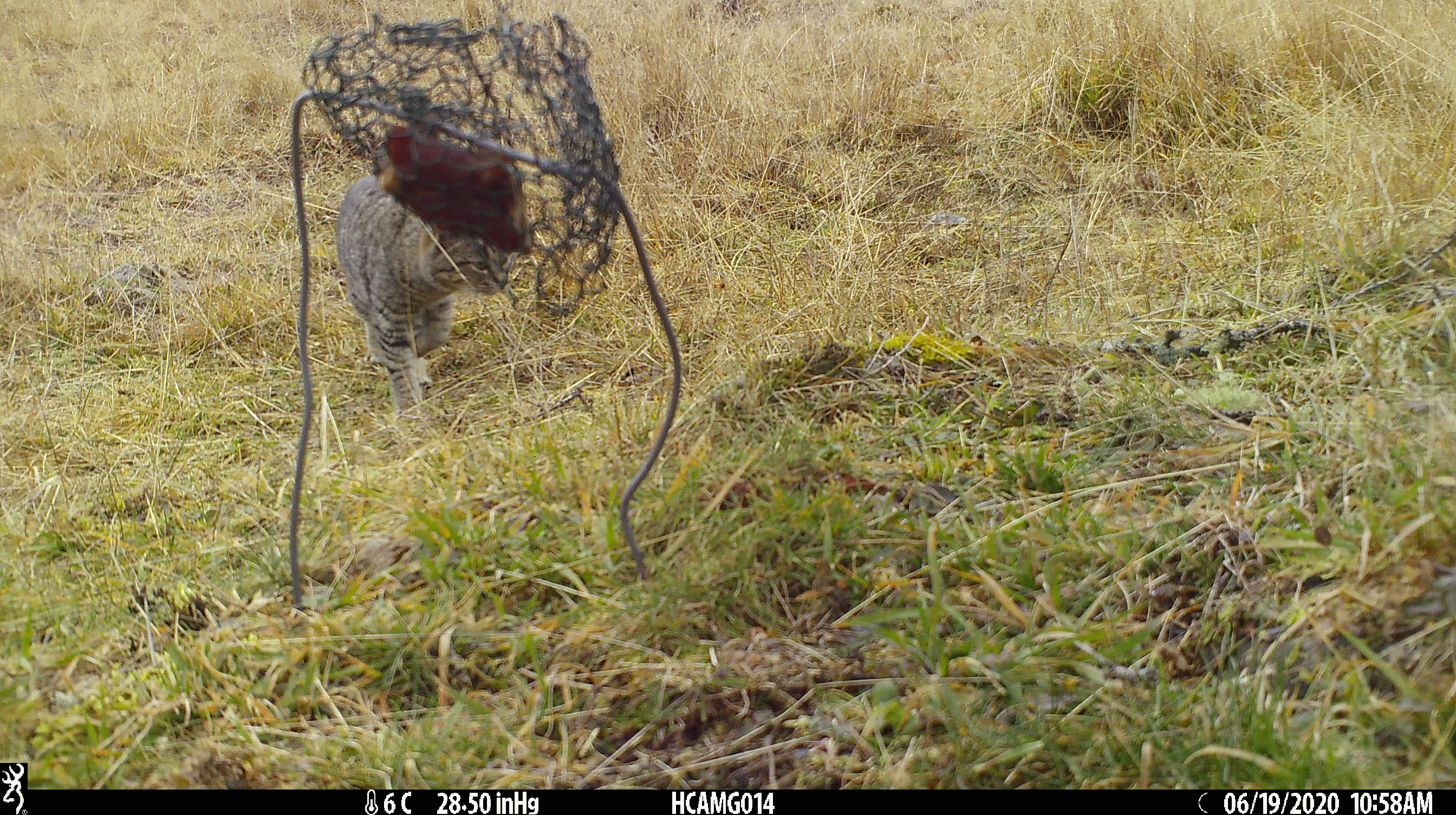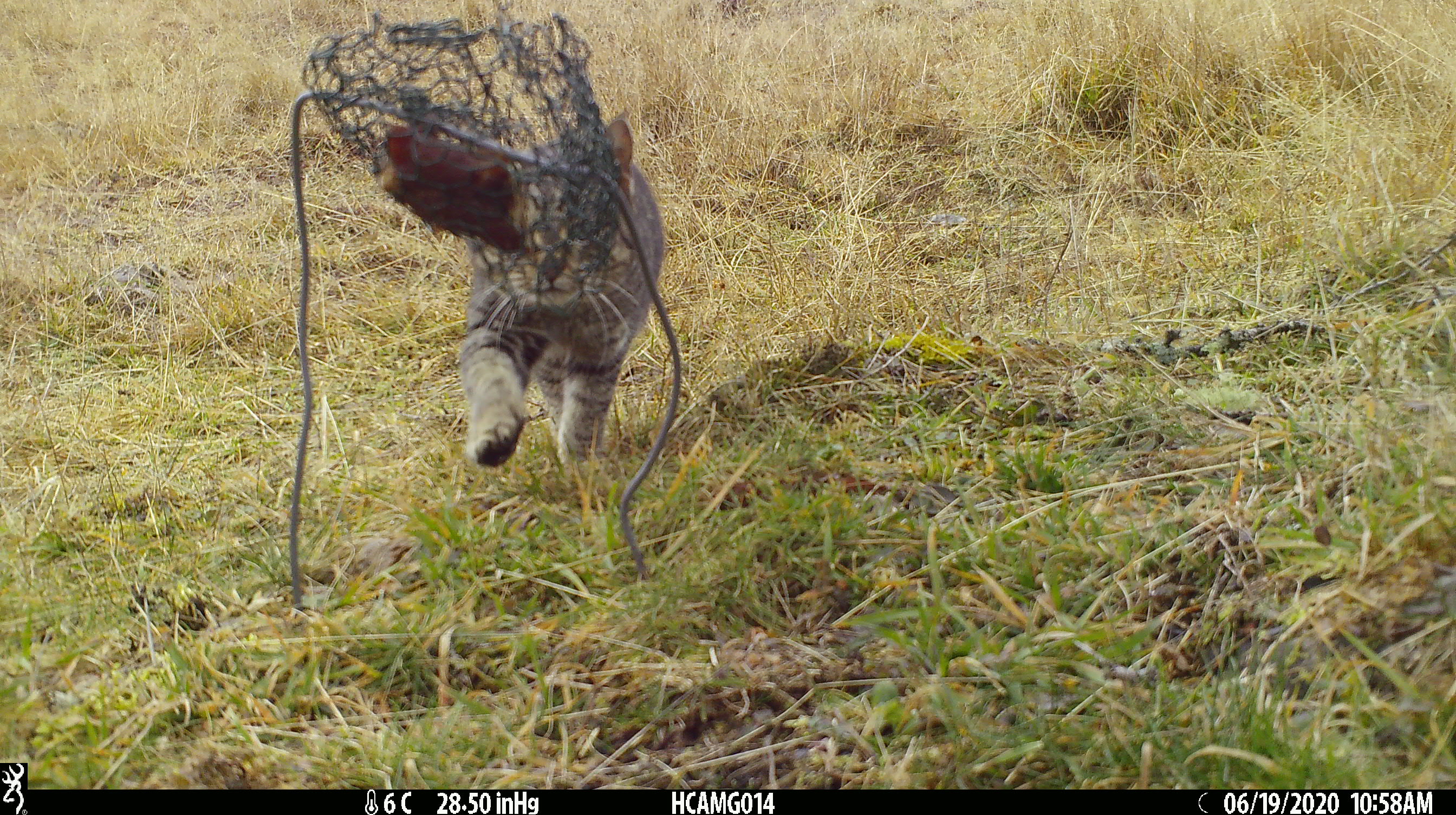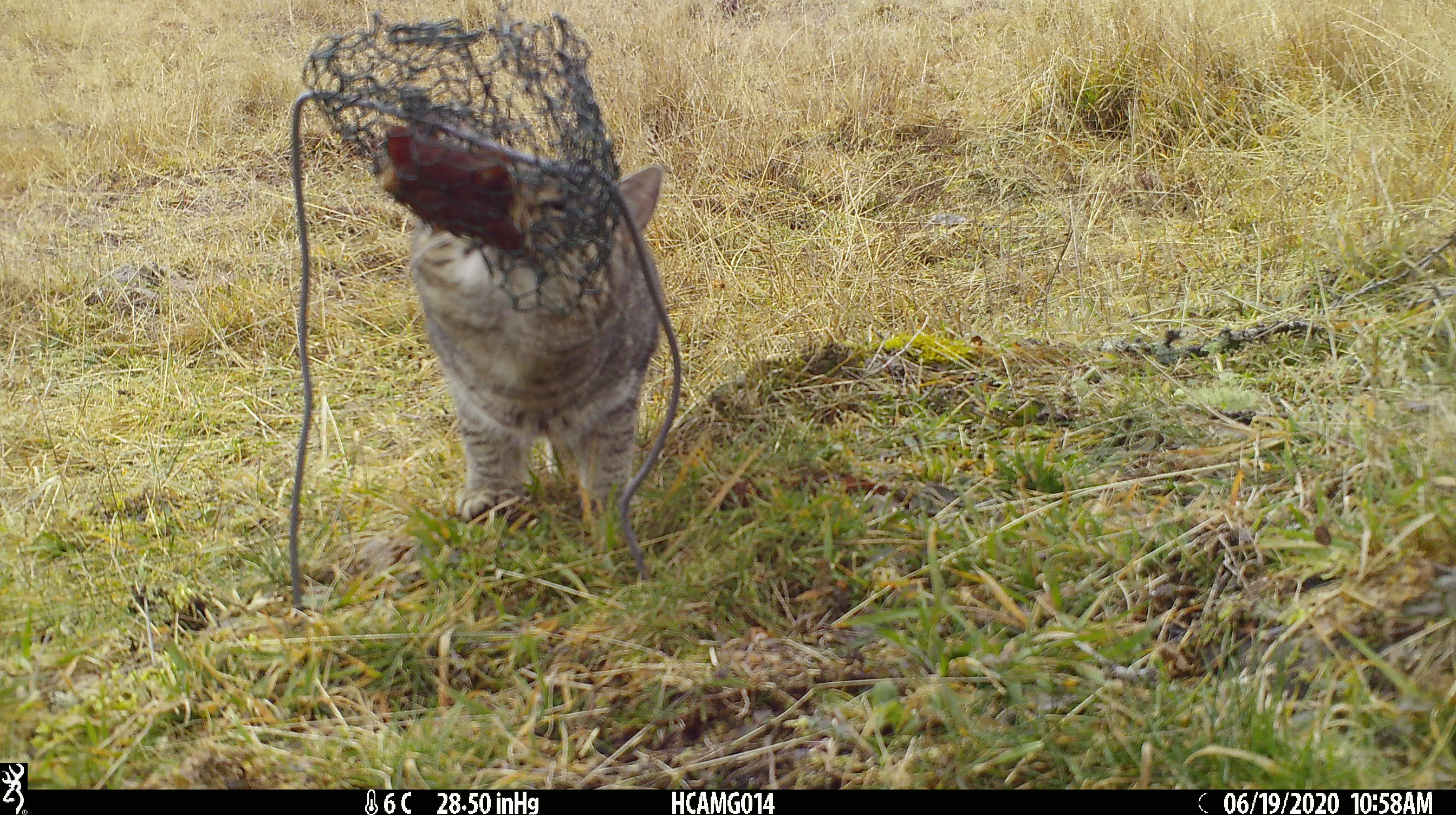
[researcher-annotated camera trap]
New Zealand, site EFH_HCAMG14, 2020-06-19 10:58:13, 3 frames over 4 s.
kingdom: Animalia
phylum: Chordata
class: Mammalia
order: Carnivora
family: Felidae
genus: Felis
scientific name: Felis catus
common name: domestic cat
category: cat